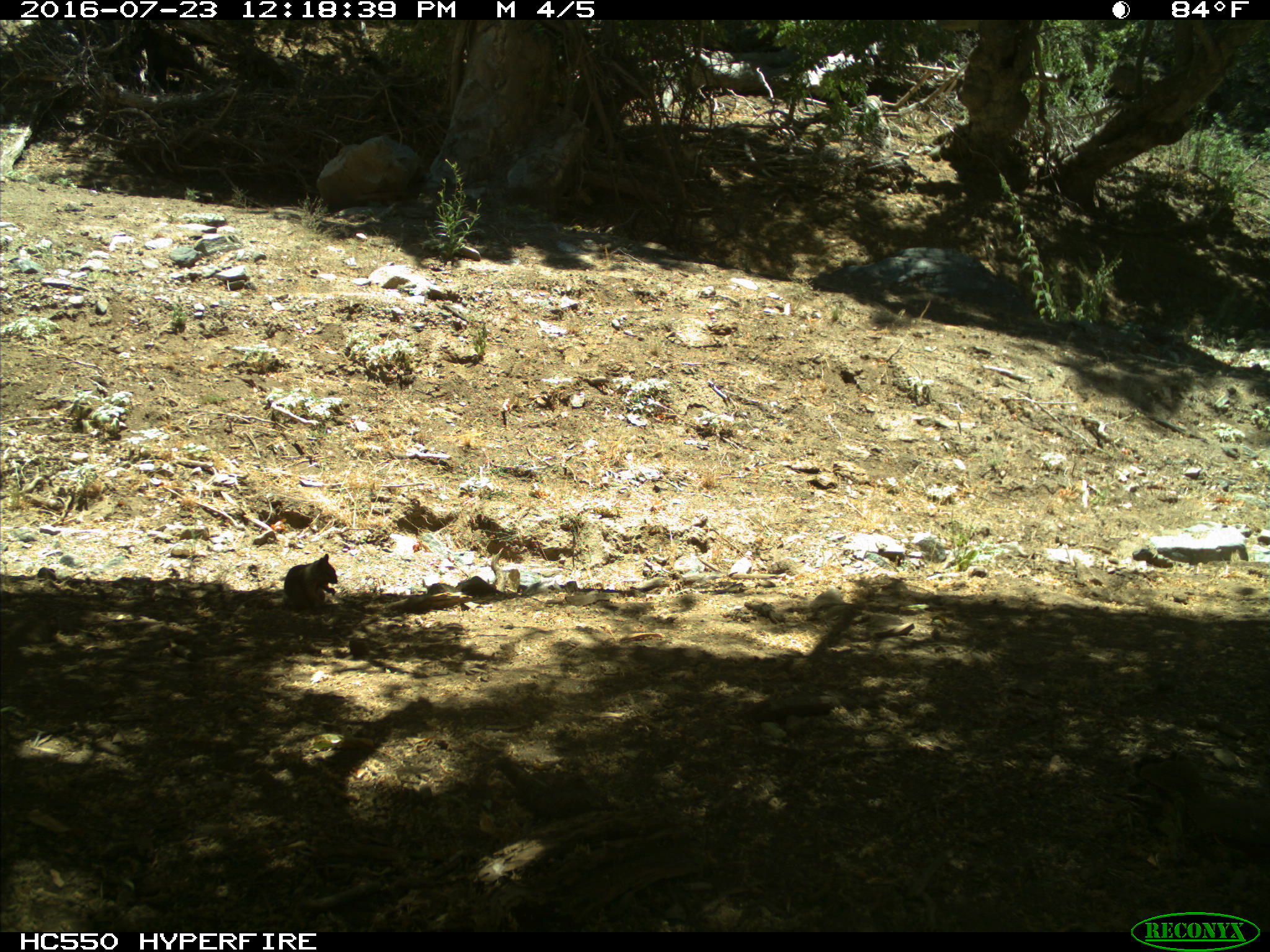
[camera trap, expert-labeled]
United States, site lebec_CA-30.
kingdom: Animalia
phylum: Chordata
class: Mammalia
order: Rodentia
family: Sciuridae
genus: Otospermophilus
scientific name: Otospermophilus beecheyi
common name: california ground squirrel